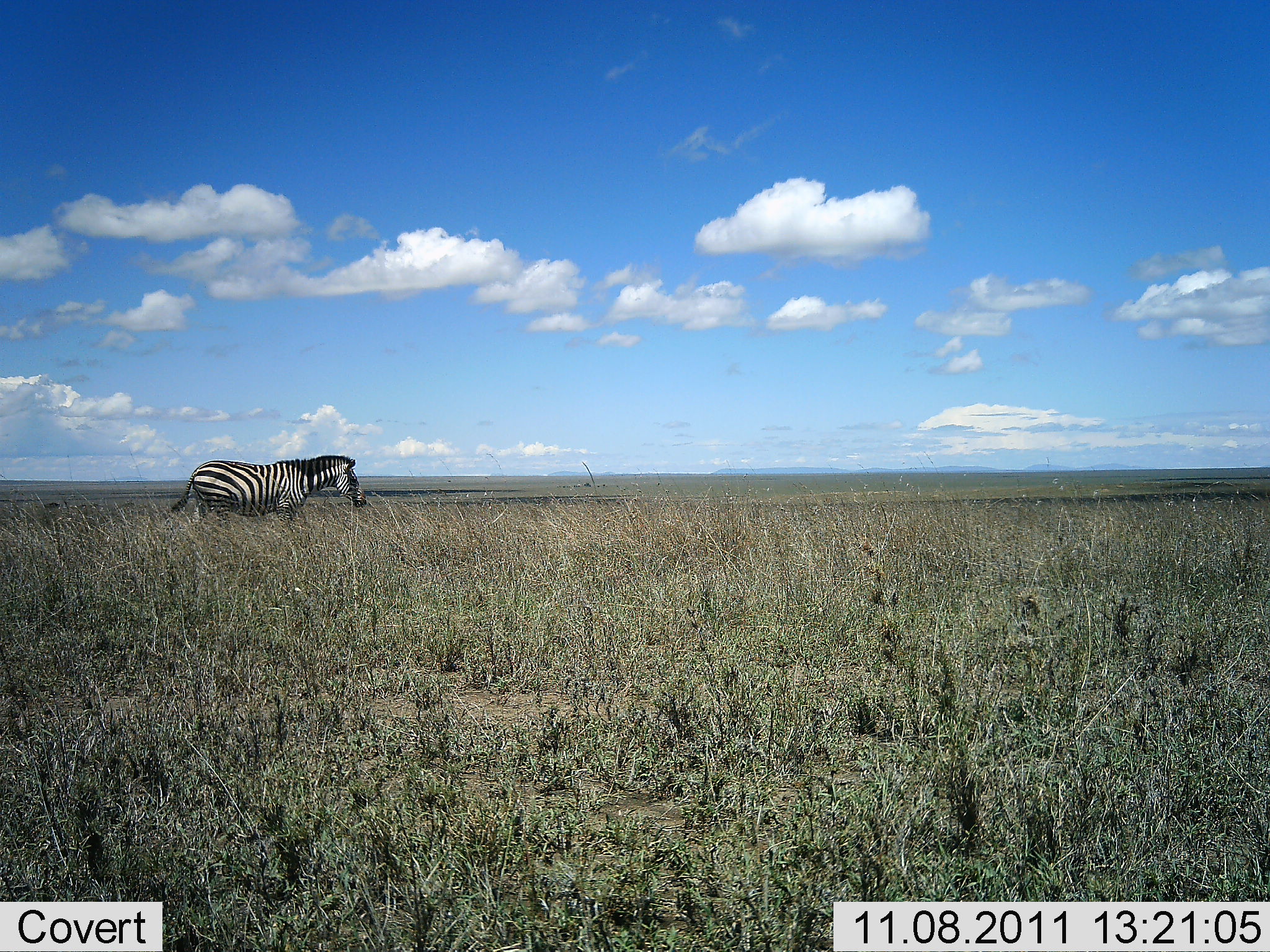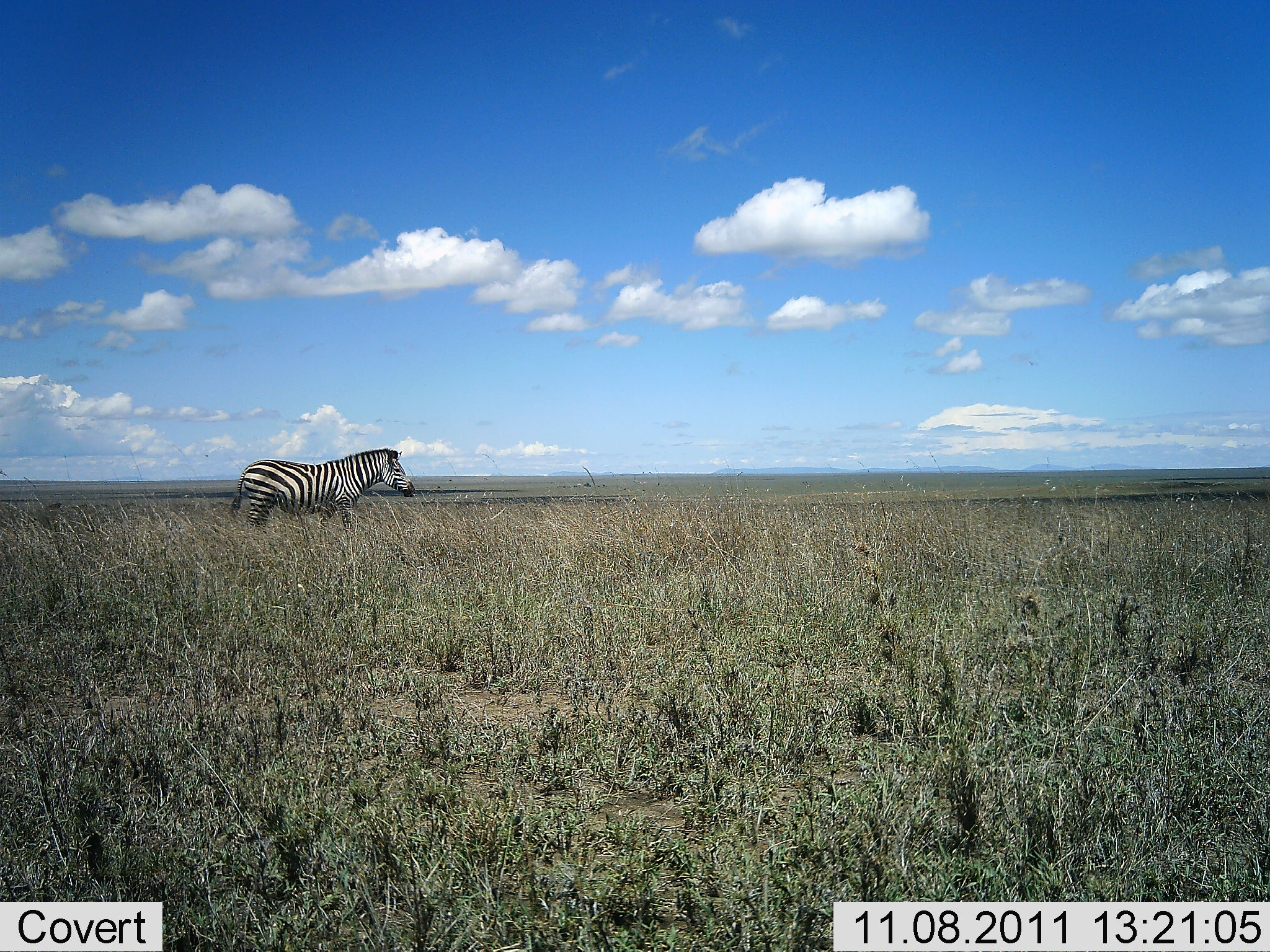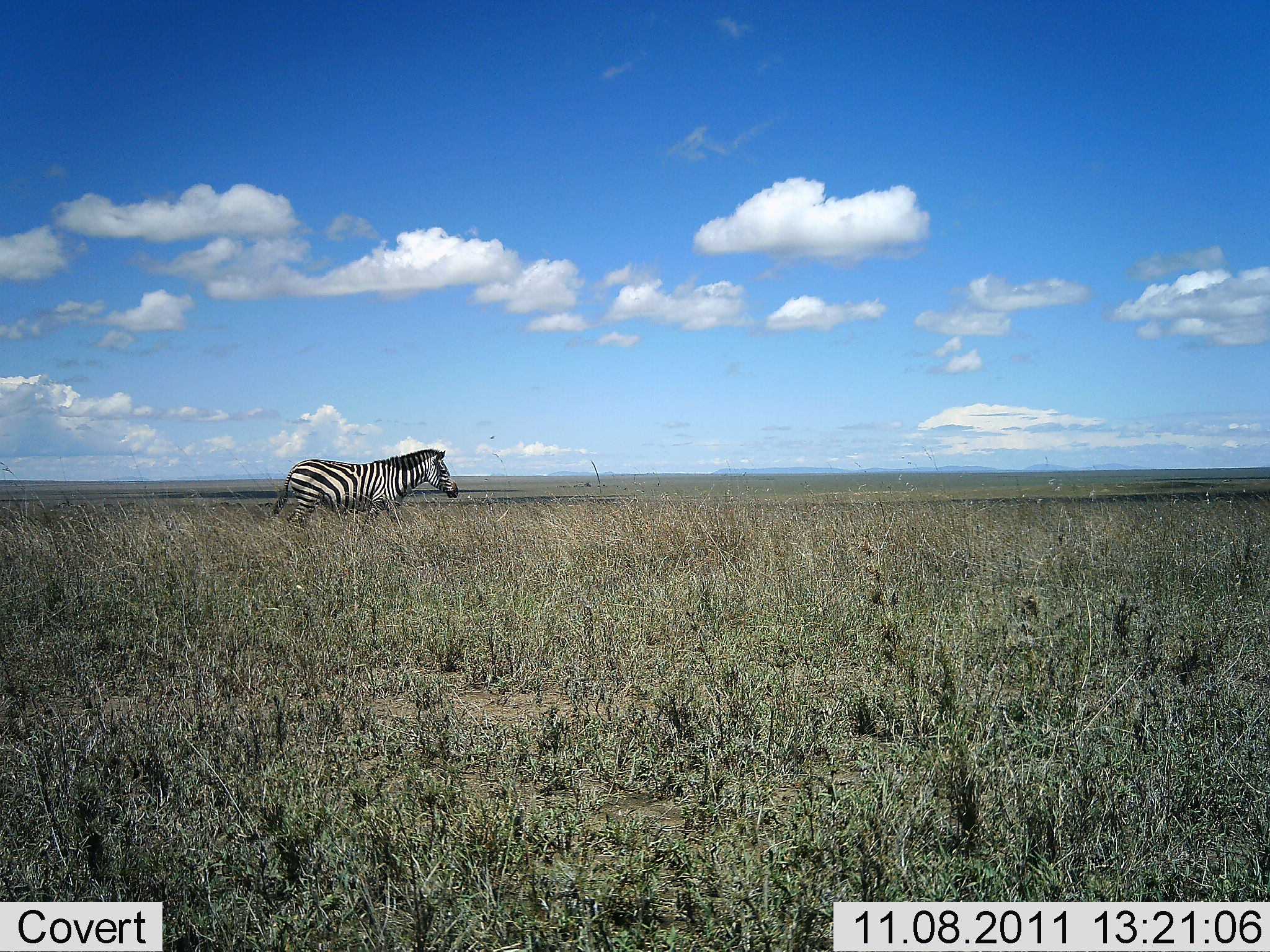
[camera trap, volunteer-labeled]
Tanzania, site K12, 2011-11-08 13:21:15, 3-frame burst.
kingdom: Animalia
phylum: Chordata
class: Mammalia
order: Perissodactyla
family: Equidae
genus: Equus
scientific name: Equus quagga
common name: plains zebra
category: zebra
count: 1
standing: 0%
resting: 0%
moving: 100%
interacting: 0%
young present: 0%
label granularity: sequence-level